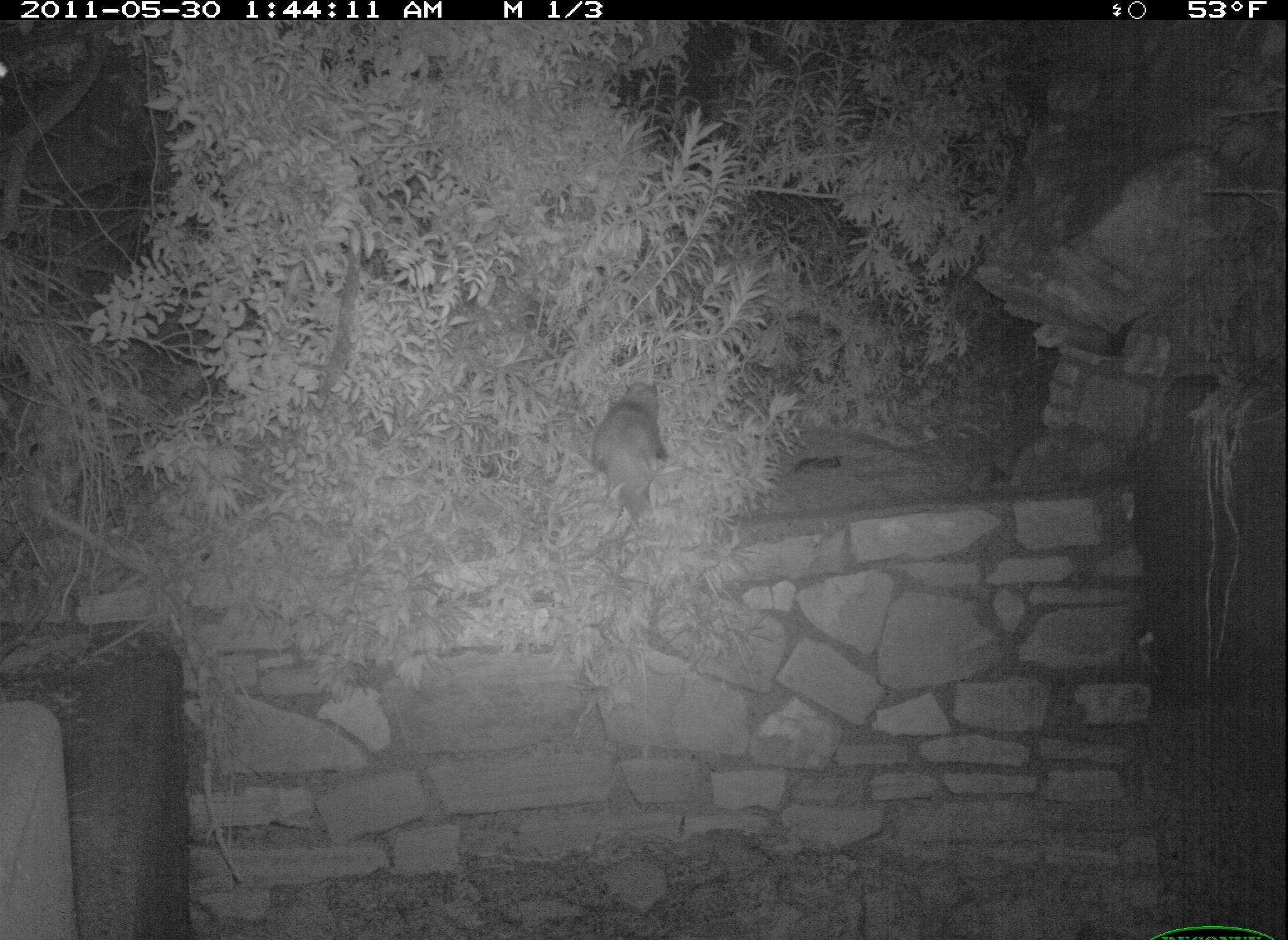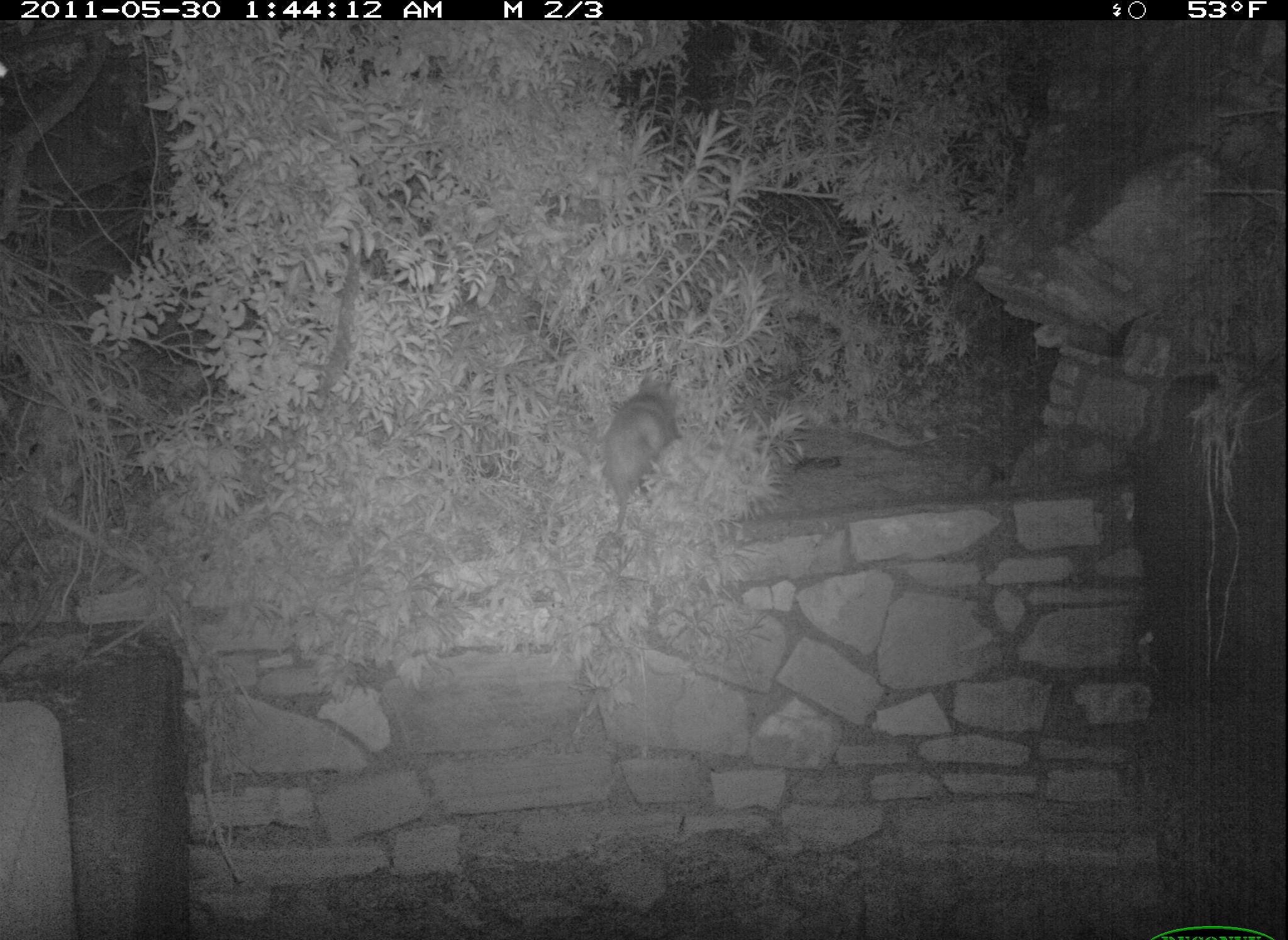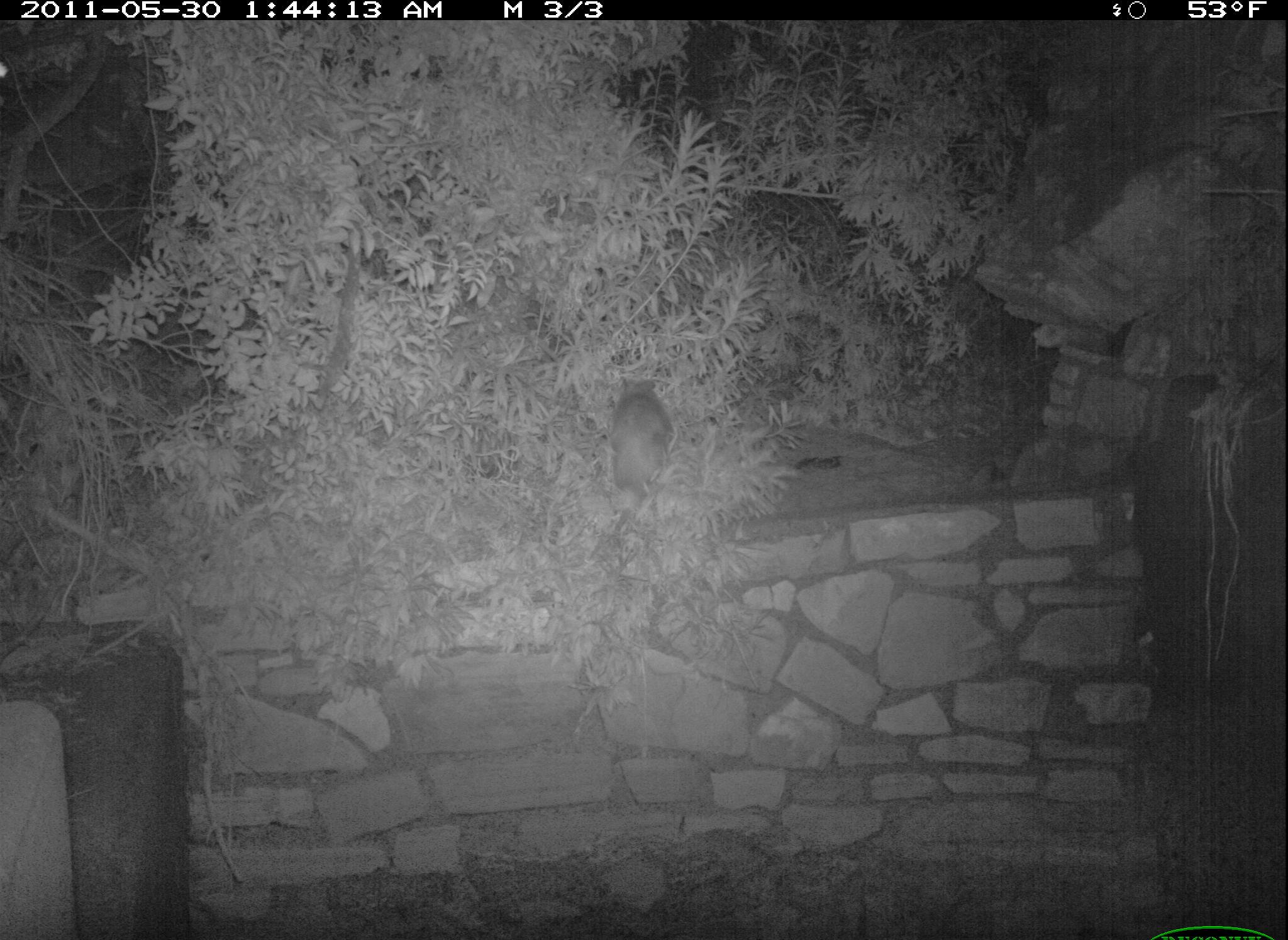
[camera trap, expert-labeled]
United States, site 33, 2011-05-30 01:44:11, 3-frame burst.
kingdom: Animalia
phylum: Chordata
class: Mammalia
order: Didelphimorphia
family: Didelphidae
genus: Didelphis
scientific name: Didelphis virginiana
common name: virginia opossum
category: opossum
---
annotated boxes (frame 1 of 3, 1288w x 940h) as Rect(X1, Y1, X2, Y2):
opossum: Rect(581, 359, 679, 561)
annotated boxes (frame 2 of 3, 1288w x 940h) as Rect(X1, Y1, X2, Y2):
opossum: Rect(590, 352, 697, 576)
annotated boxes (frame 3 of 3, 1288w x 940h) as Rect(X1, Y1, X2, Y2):
opossum: Rect(584, 358, 721, 565)